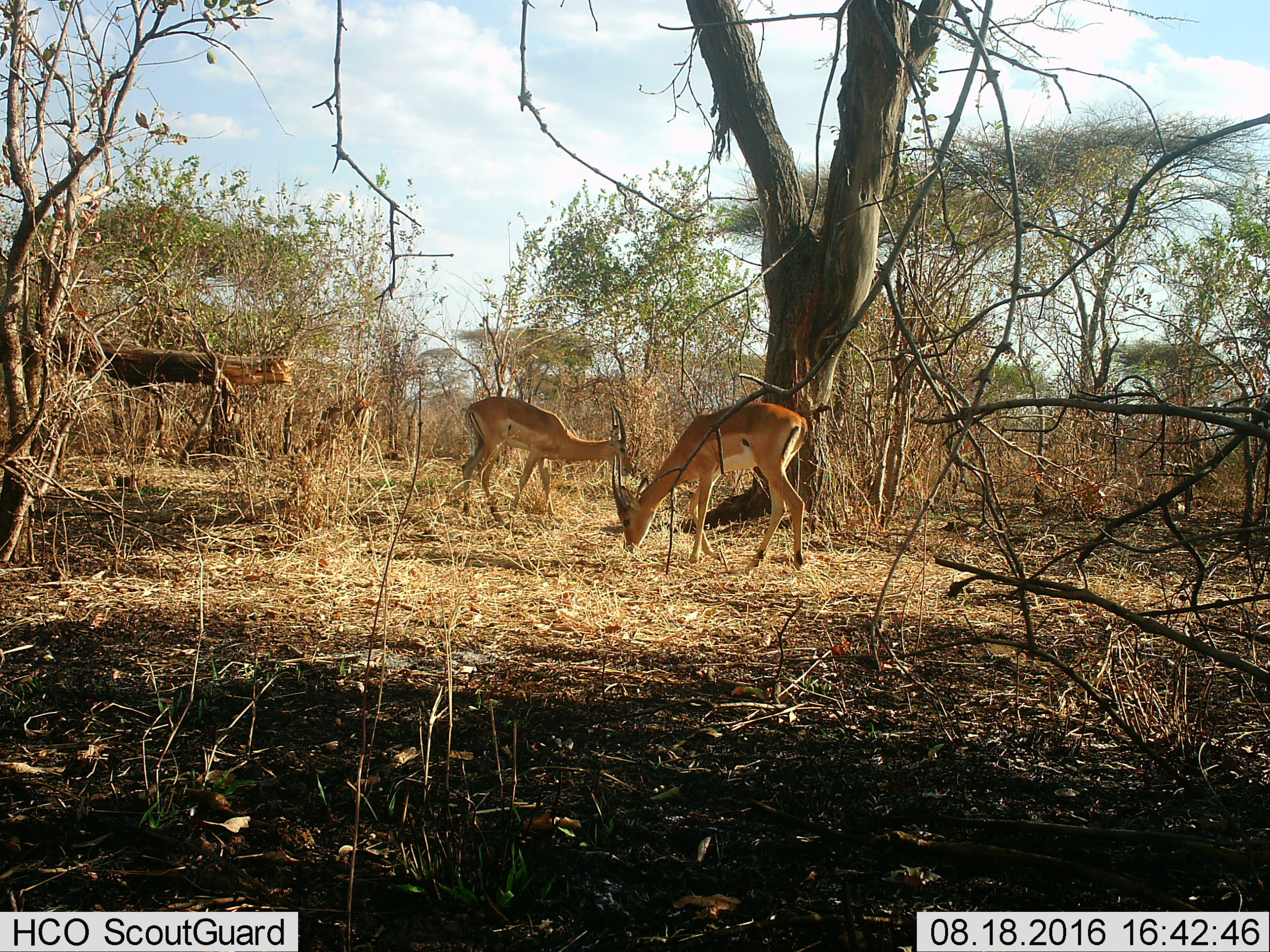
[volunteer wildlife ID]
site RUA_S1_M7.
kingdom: Animalia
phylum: Chordata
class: Mammalia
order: Artiodactyla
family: Bovidae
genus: Aepyceros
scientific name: Aepyceros melampus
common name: impala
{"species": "impala (Aepyceros melampus)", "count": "3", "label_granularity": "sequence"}